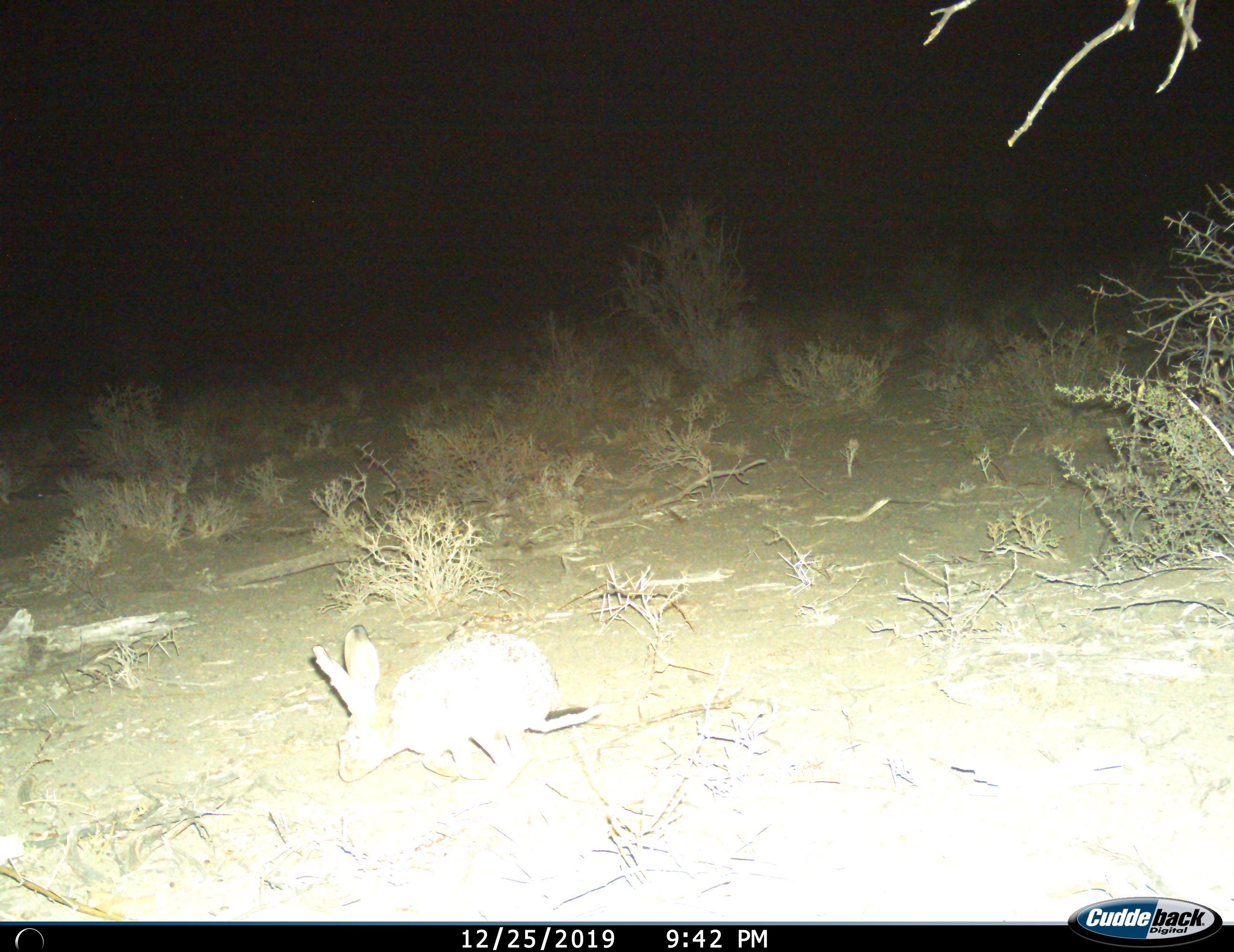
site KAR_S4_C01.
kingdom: Animalia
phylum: Chordata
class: Mammalia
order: Lagomorpha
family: Leporidae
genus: Lepus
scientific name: Lepus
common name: hare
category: hareunknown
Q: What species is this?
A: Hareunknown (hare) (Lepus).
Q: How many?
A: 1.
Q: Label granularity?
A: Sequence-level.